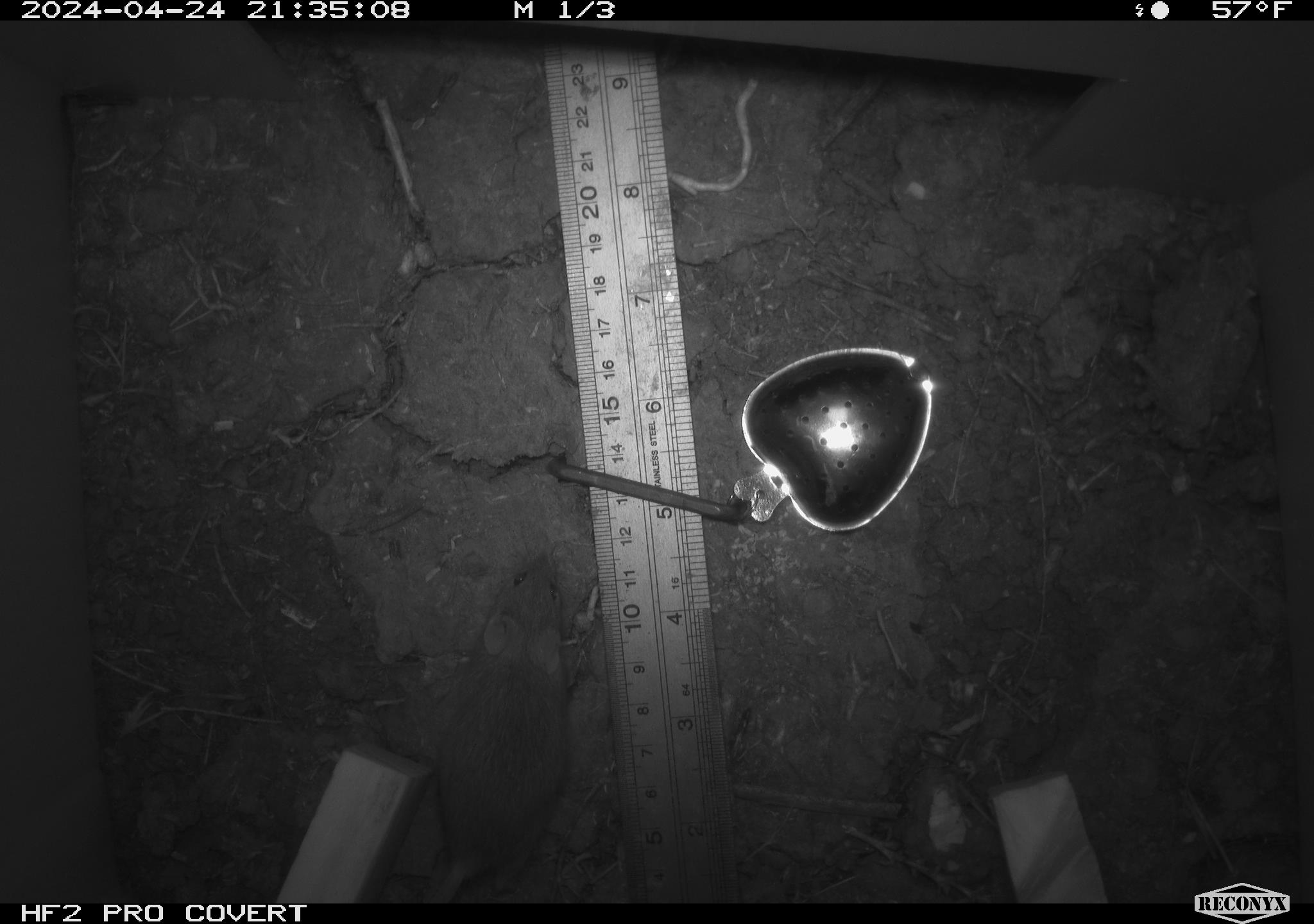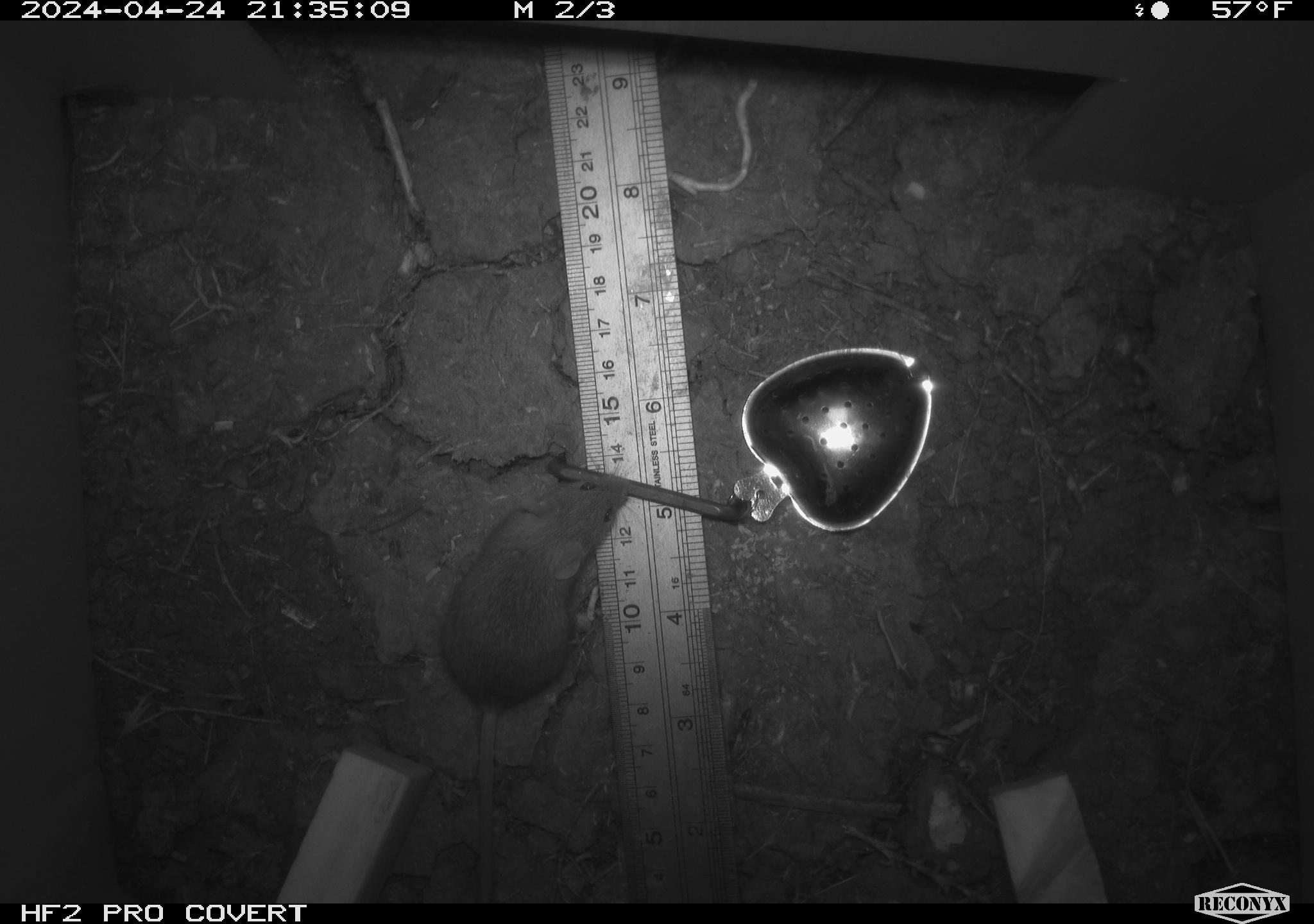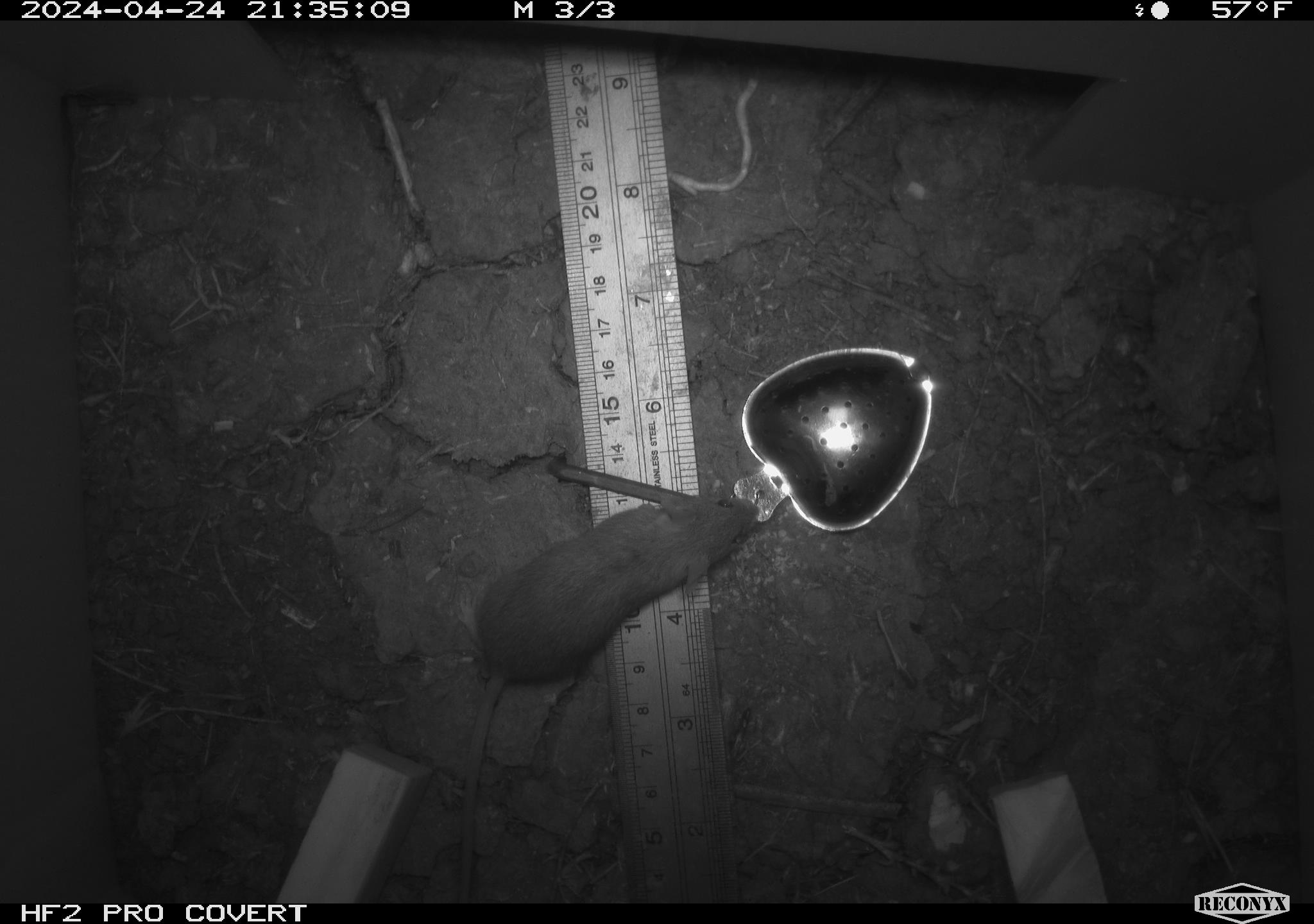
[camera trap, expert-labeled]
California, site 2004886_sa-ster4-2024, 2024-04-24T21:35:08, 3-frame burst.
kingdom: Animalia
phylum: Chordata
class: Mammalia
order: Rodentia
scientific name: Rodentia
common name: mouse species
Mouse species (Rodentia).